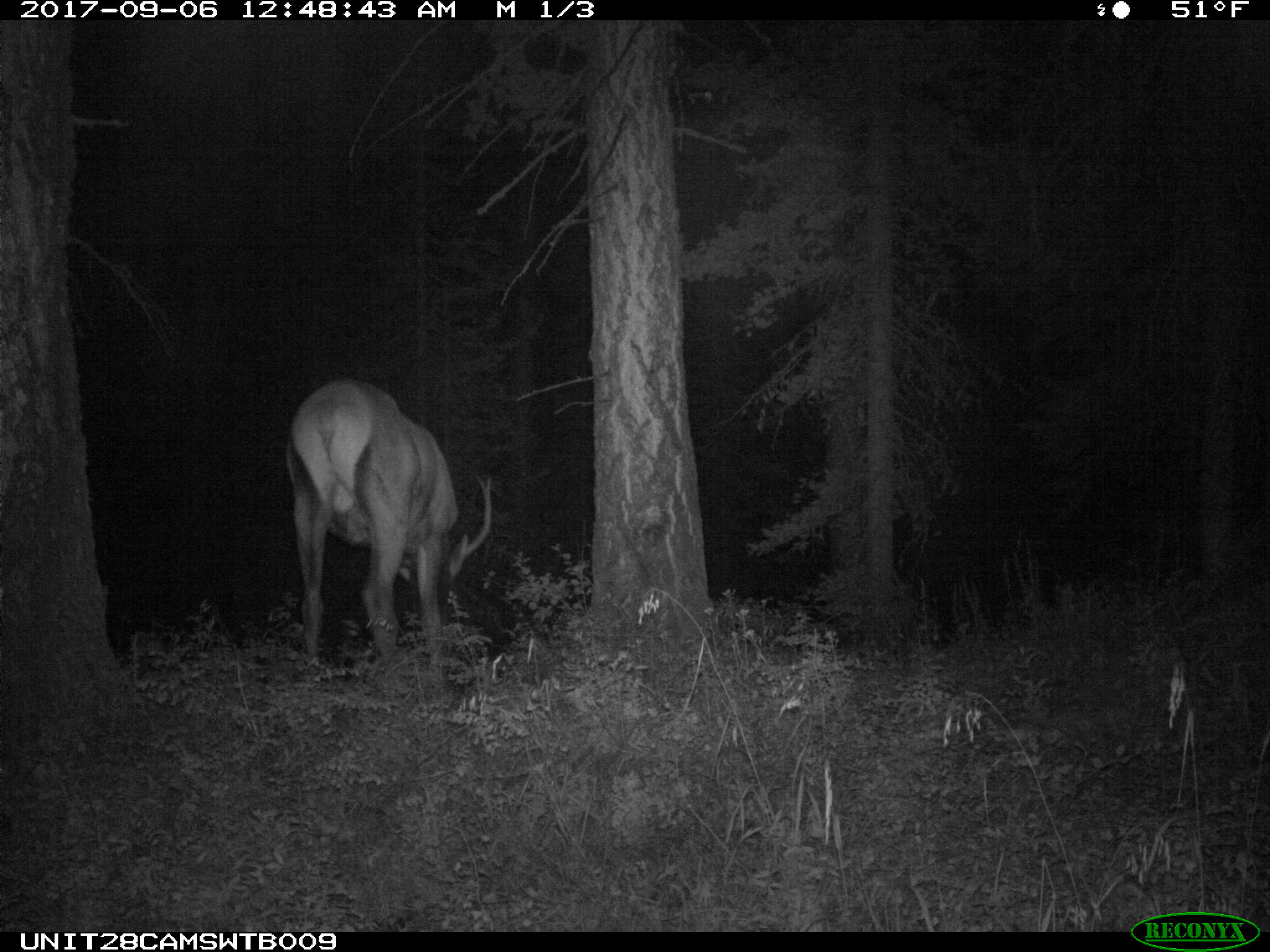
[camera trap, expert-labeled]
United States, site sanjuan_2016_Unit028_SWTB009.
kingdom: Animalia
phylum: Chordata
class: Mammalia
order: Artiodactyla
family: Cervidae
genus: Cervus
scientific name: Cervus elaphus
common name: red deer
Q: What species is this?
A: Cervus elaphus (red deer).